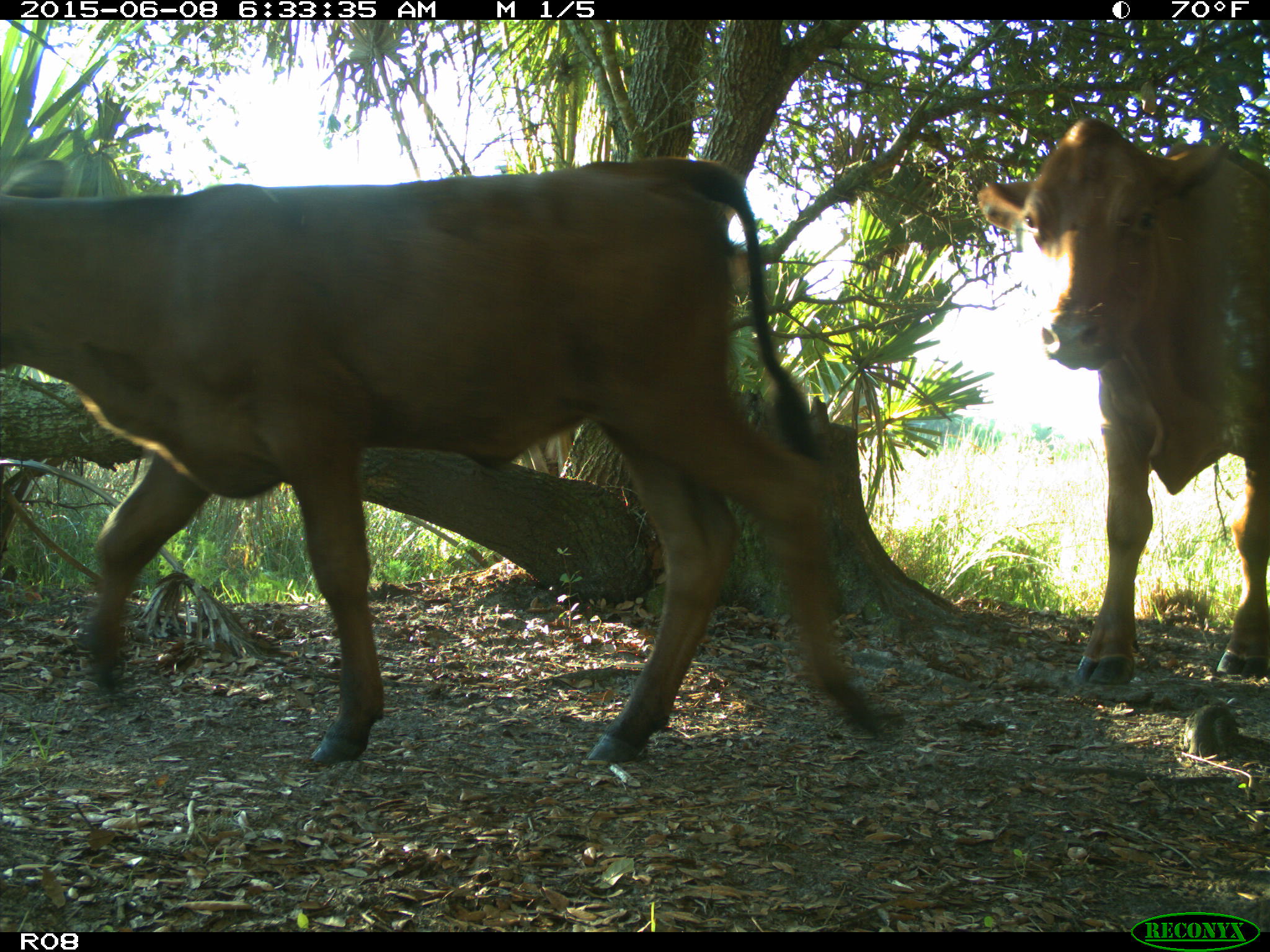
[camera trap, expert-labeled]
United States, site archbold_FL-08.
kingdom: Animalia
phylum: Chordata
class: Mammalia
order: Artiodactyla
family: Bovidae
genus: Bos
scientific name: Bos taurus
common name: domestic cow